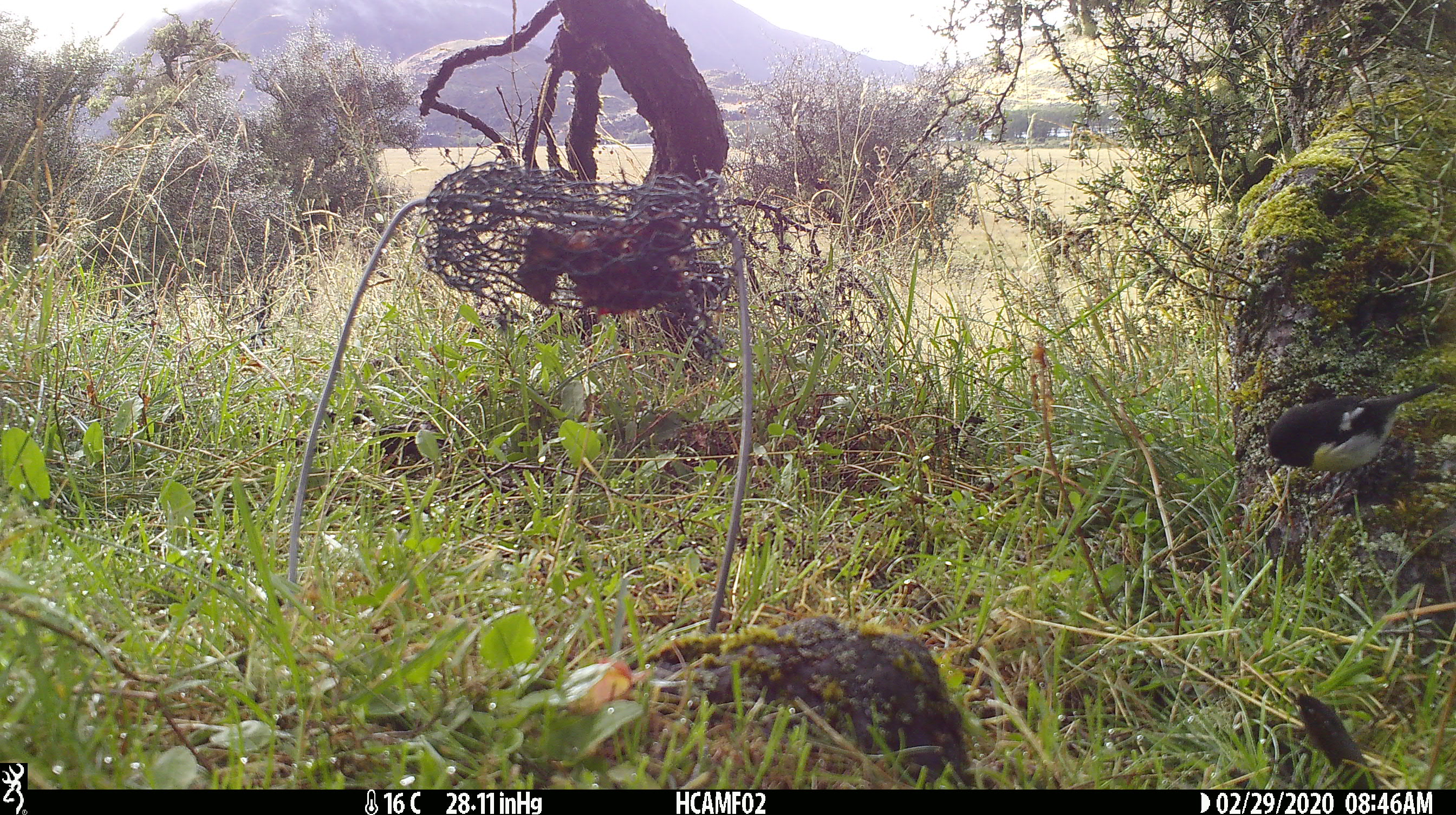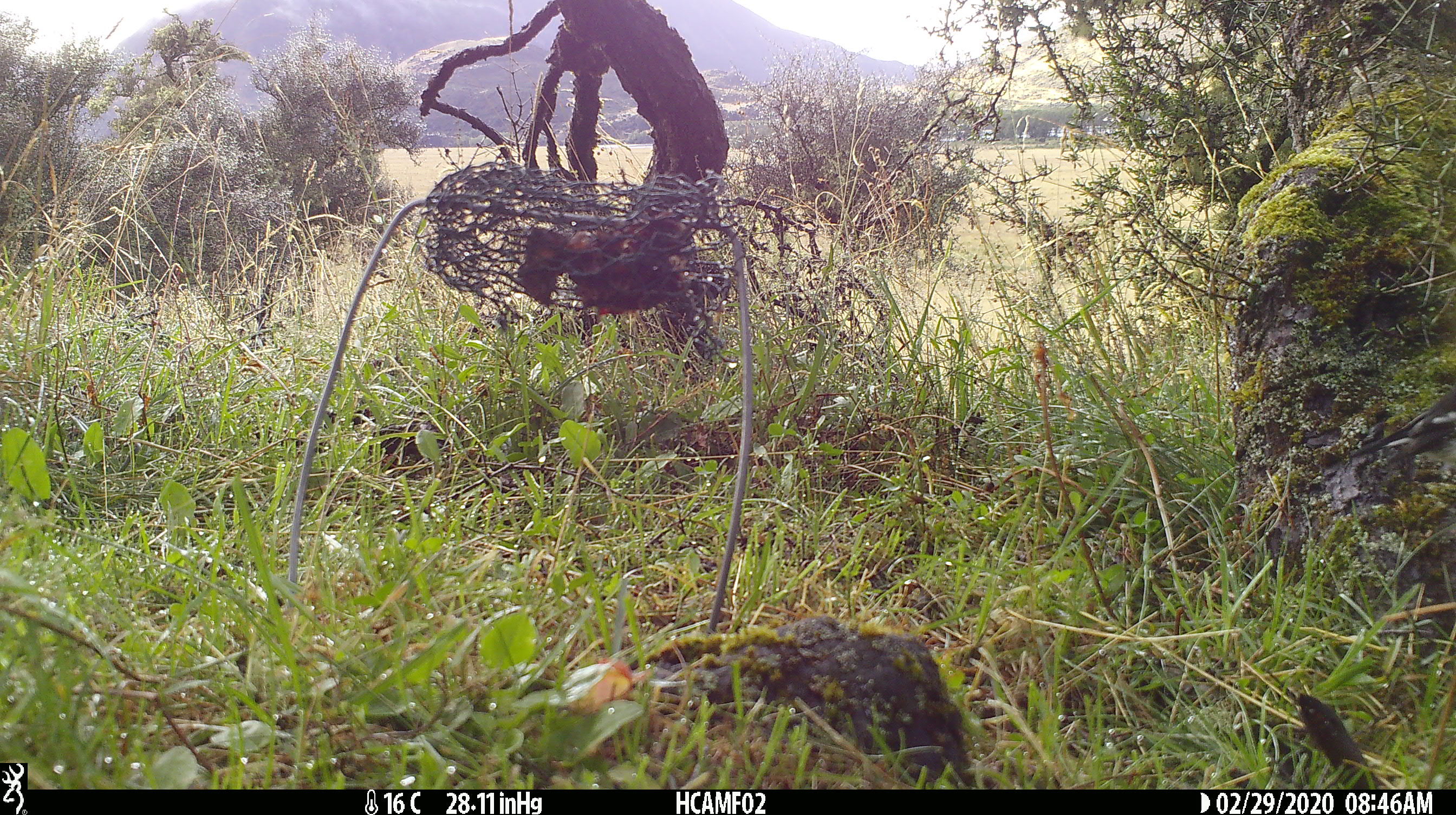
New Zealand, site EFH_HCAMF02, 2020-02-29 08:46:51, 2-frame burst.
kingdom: Animalia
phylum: Chordata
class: Aves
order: Passeriformes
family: Petroicidae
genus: Petroica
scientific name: Petroica macrocephala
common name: tomtit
Tomtit (Petroica macrocephala).